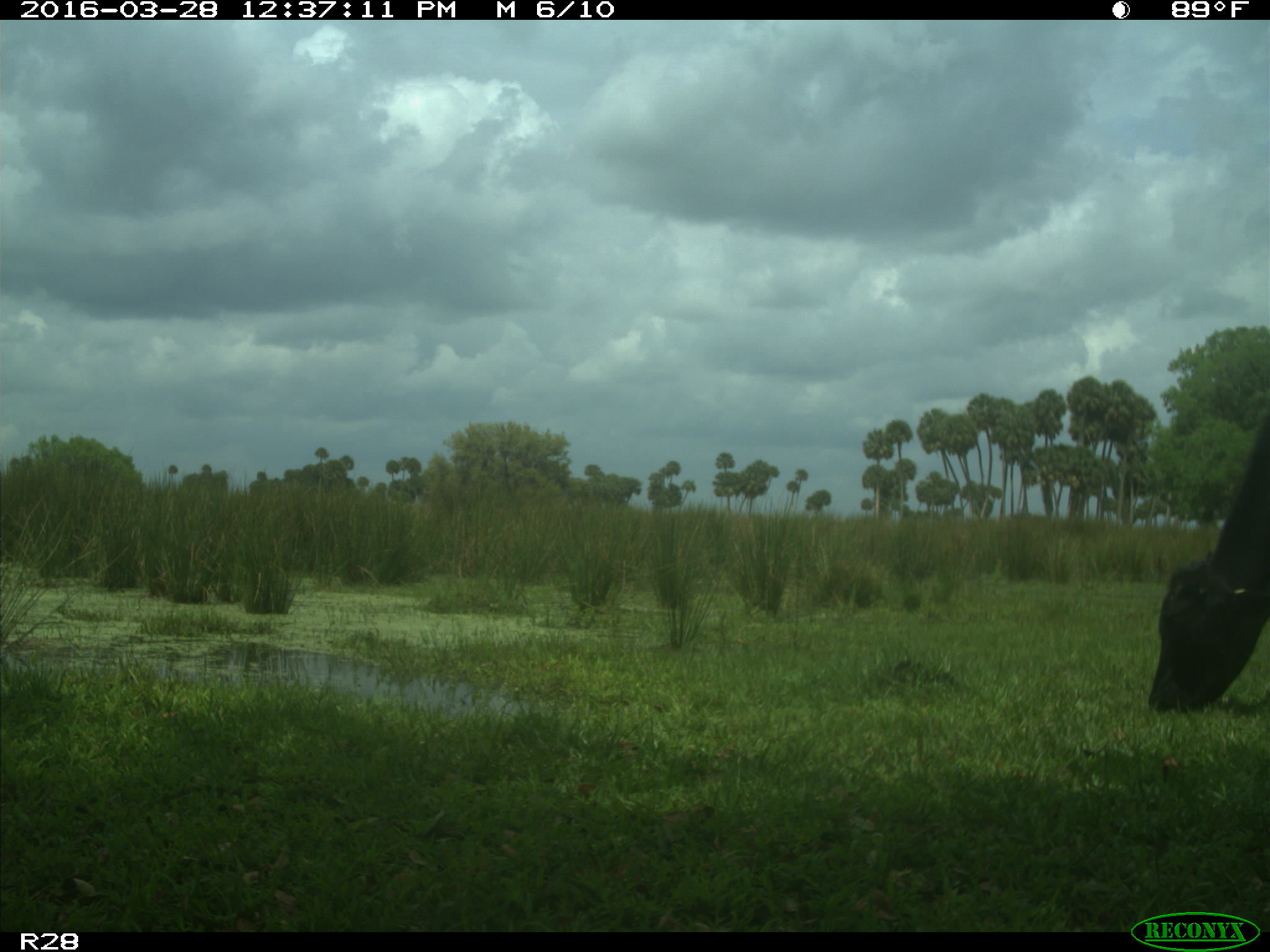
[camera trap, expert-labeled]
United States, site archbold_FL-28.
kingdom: Animalia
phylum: Chordata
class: Mammalia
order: Artiodactyla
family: Bovidae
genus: Bos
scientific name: Bos taurus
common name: domestic cow